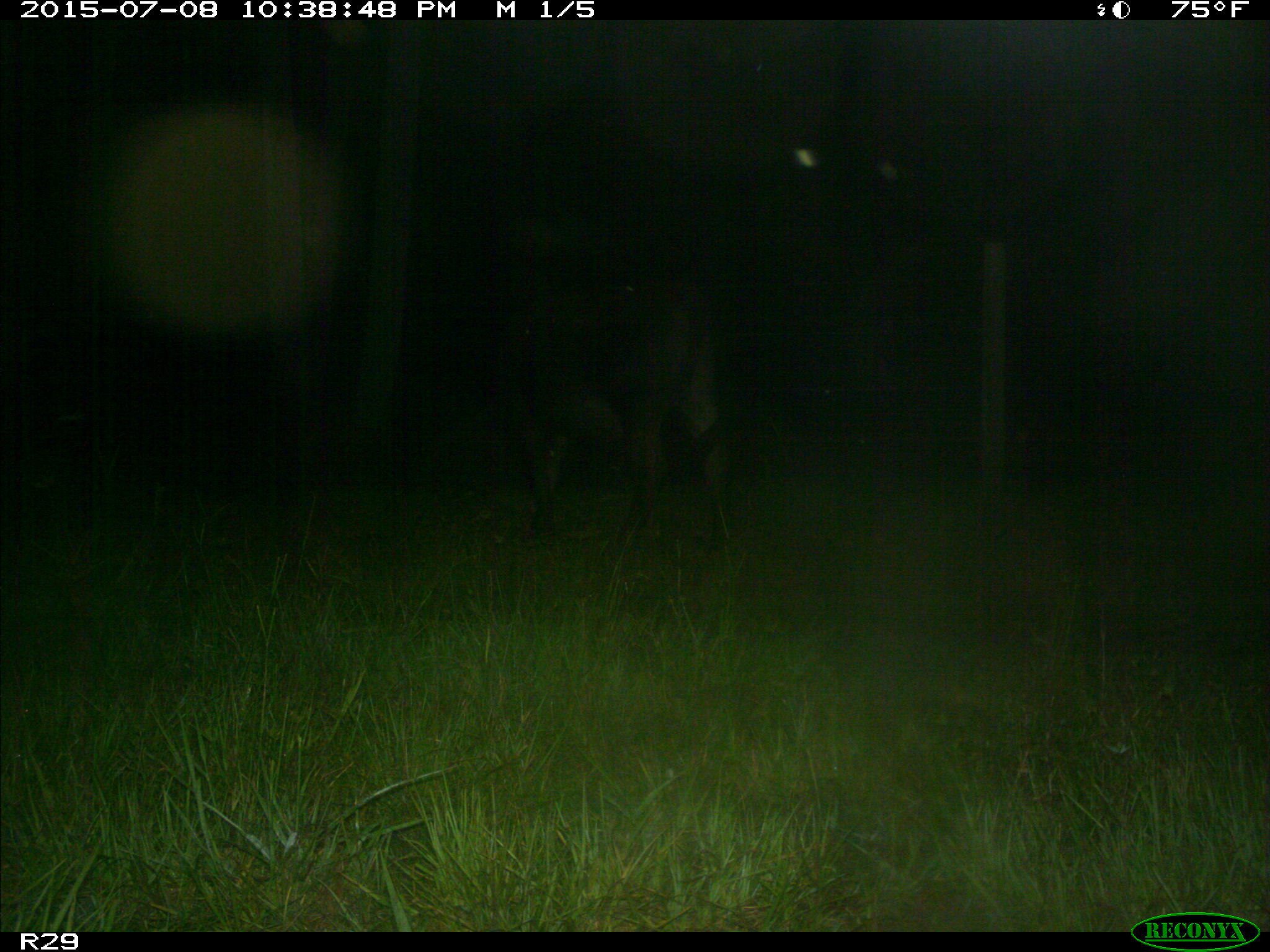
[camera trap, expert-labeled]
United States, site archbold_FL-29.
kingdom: Animalia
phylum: Chordata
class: Mammalia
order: Artiodactyla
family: Bovidae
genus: Bos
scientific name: Bos taurus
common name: domestic cow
Bos taurus (domestic cow).